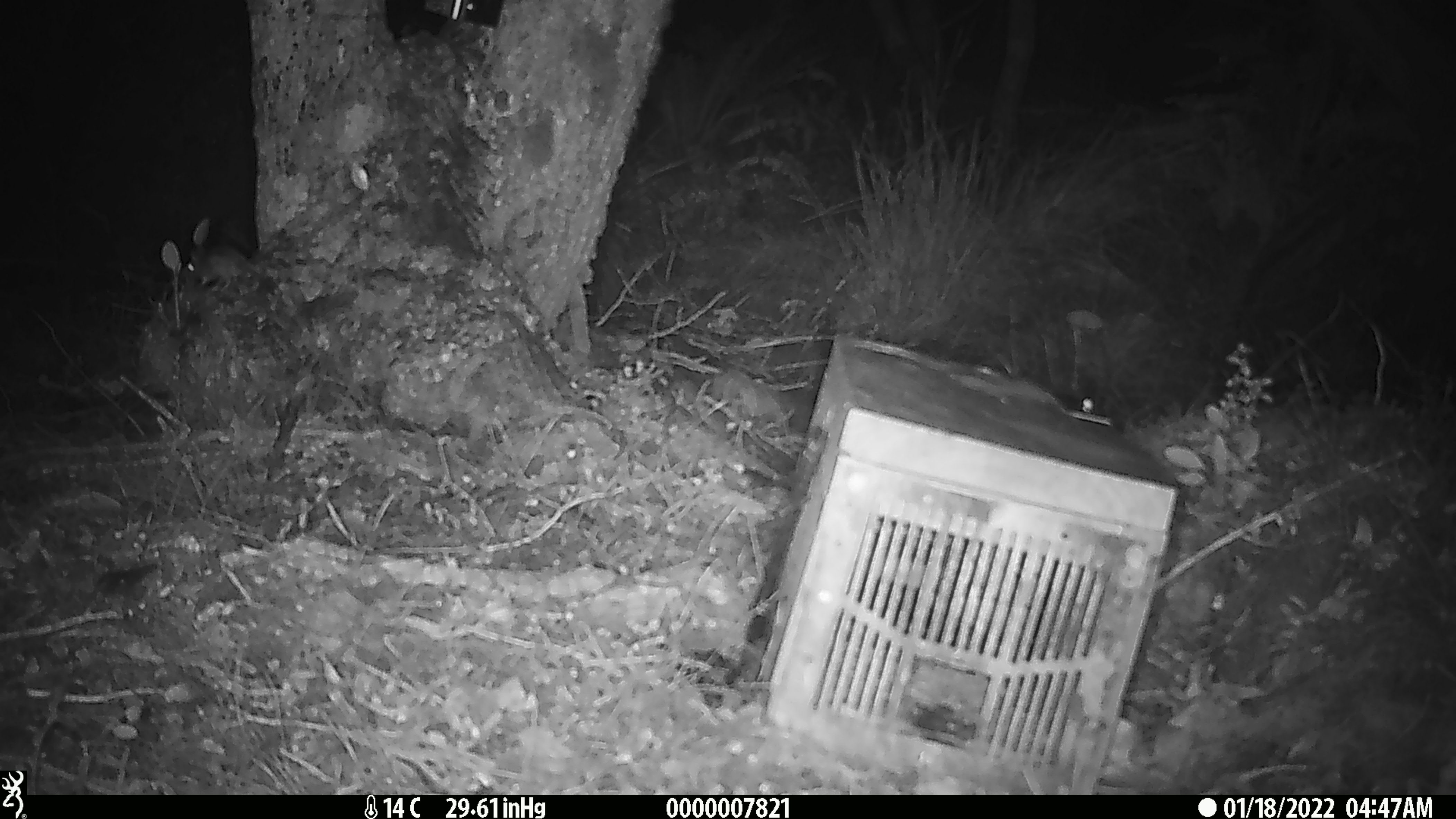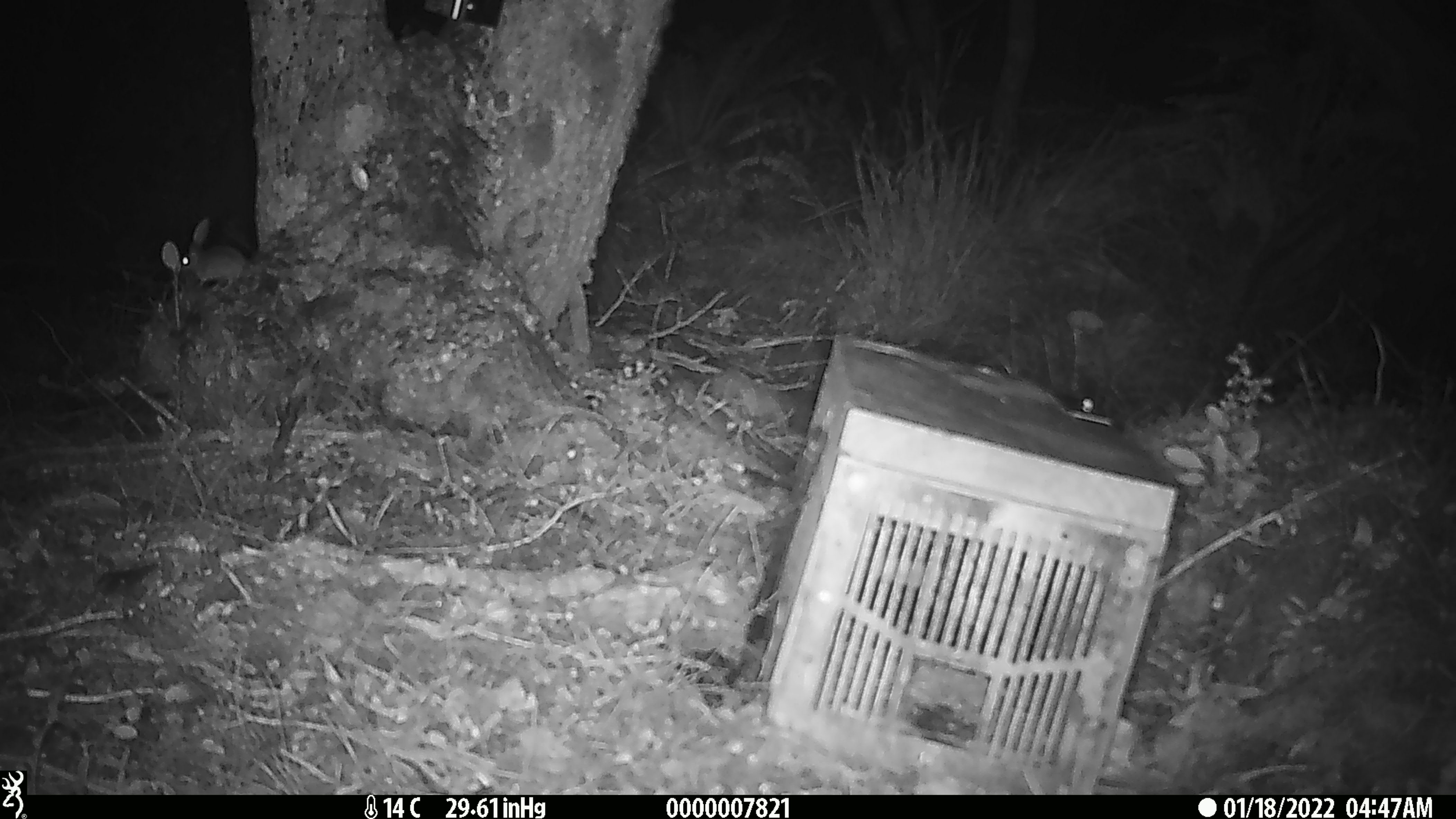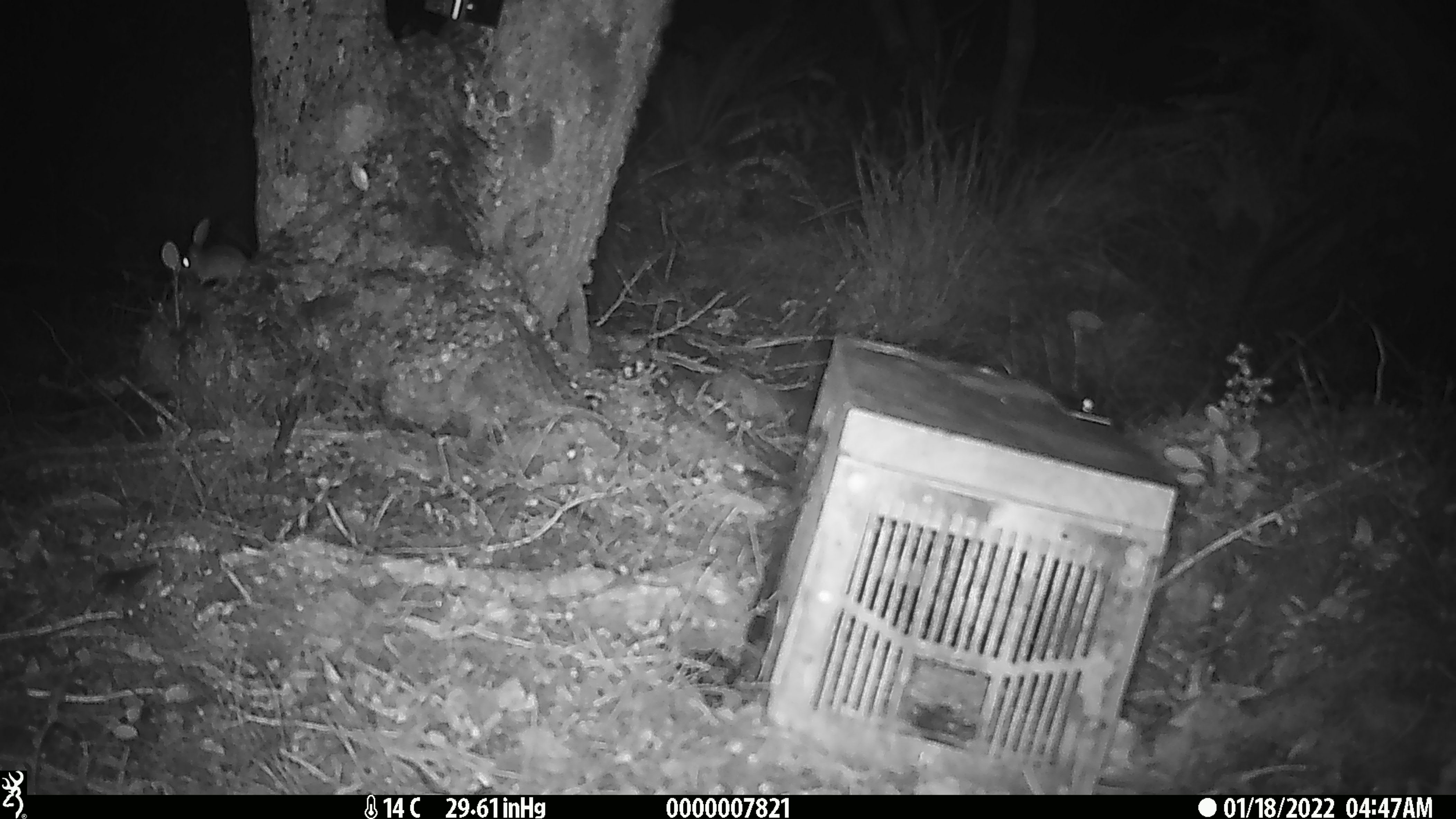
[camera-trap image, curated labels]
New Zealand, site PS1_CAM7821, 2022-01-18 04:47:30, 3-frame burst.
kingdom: Animalia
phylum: Chordata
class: Mammalia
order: Rodentia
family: Muridae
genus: Mus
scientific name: Mus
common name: mouse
Mouse (Mus).